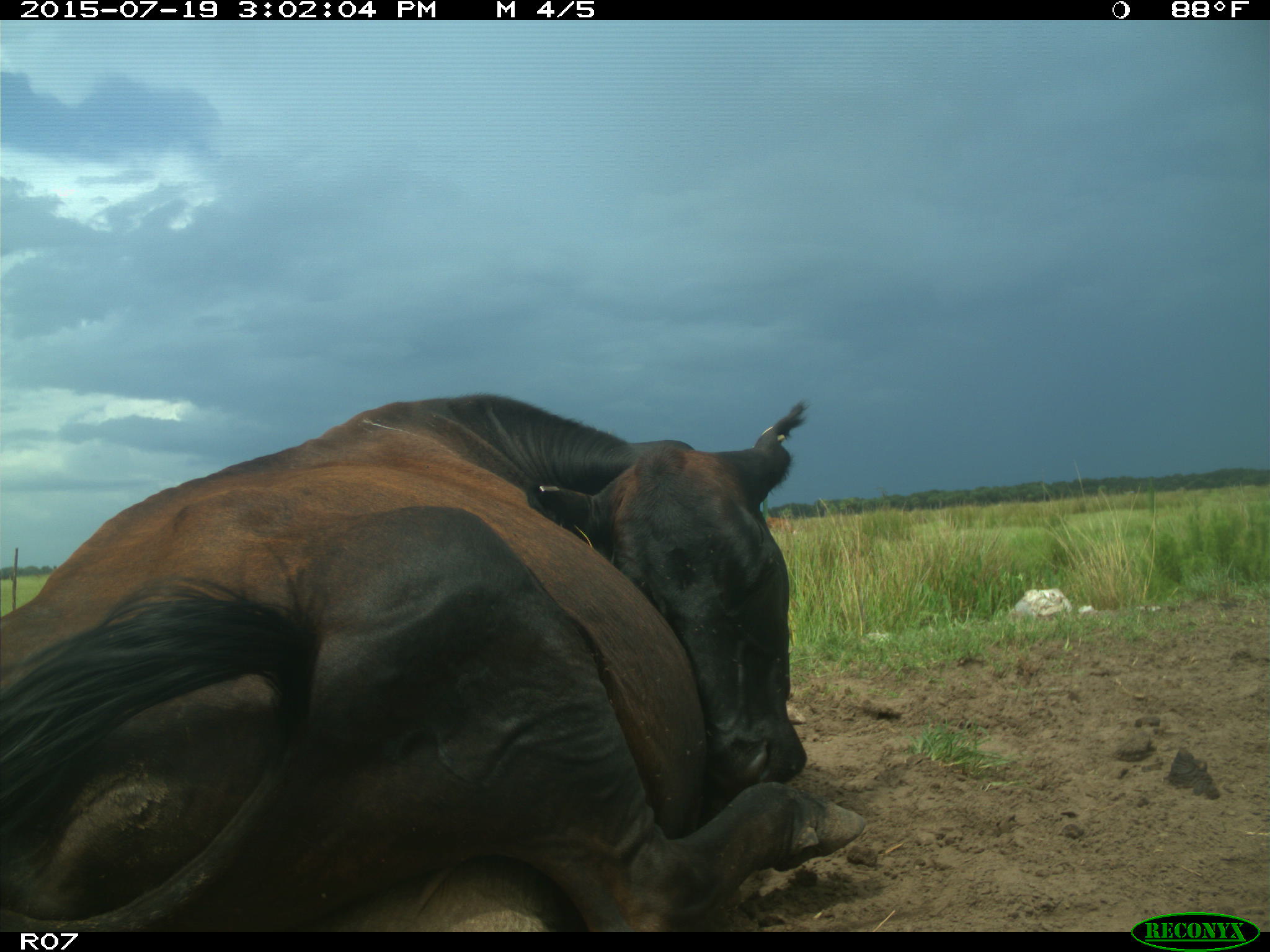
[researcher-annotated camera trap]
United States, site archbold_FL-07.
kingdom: Animalia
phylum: Chordata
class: Mammalia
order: Artiodactyla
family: Bovidae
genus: Bos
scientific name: Bos taurus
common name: domestic cow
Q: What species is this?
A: Bos taurus (domestic cow).